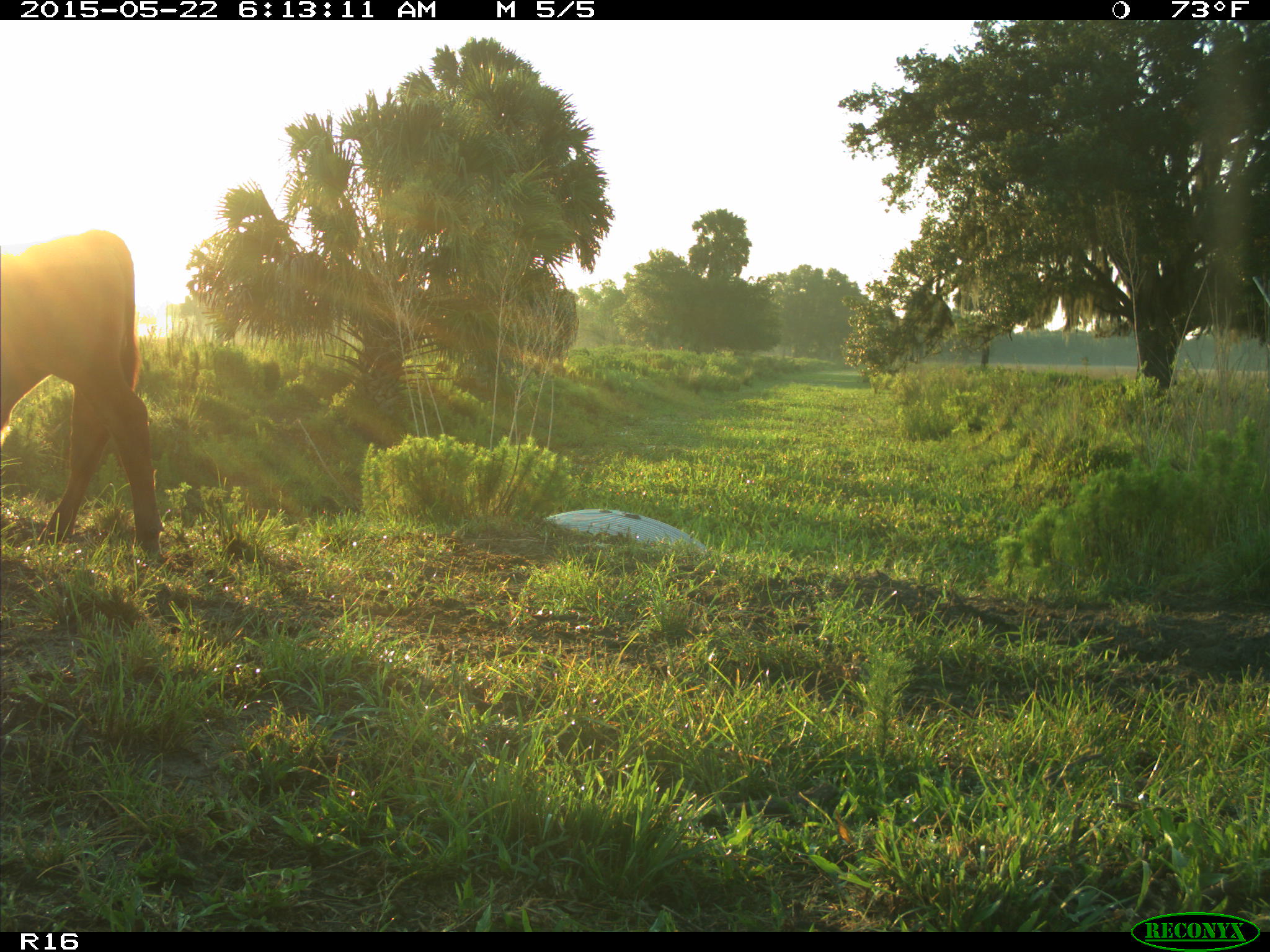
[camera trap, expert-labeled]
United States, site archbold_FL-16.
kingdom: Animalia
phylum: Chordata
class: Mammalia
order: Artiodactyla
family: Bovidae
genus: Bos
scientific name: Bos taurus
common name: domestic cow